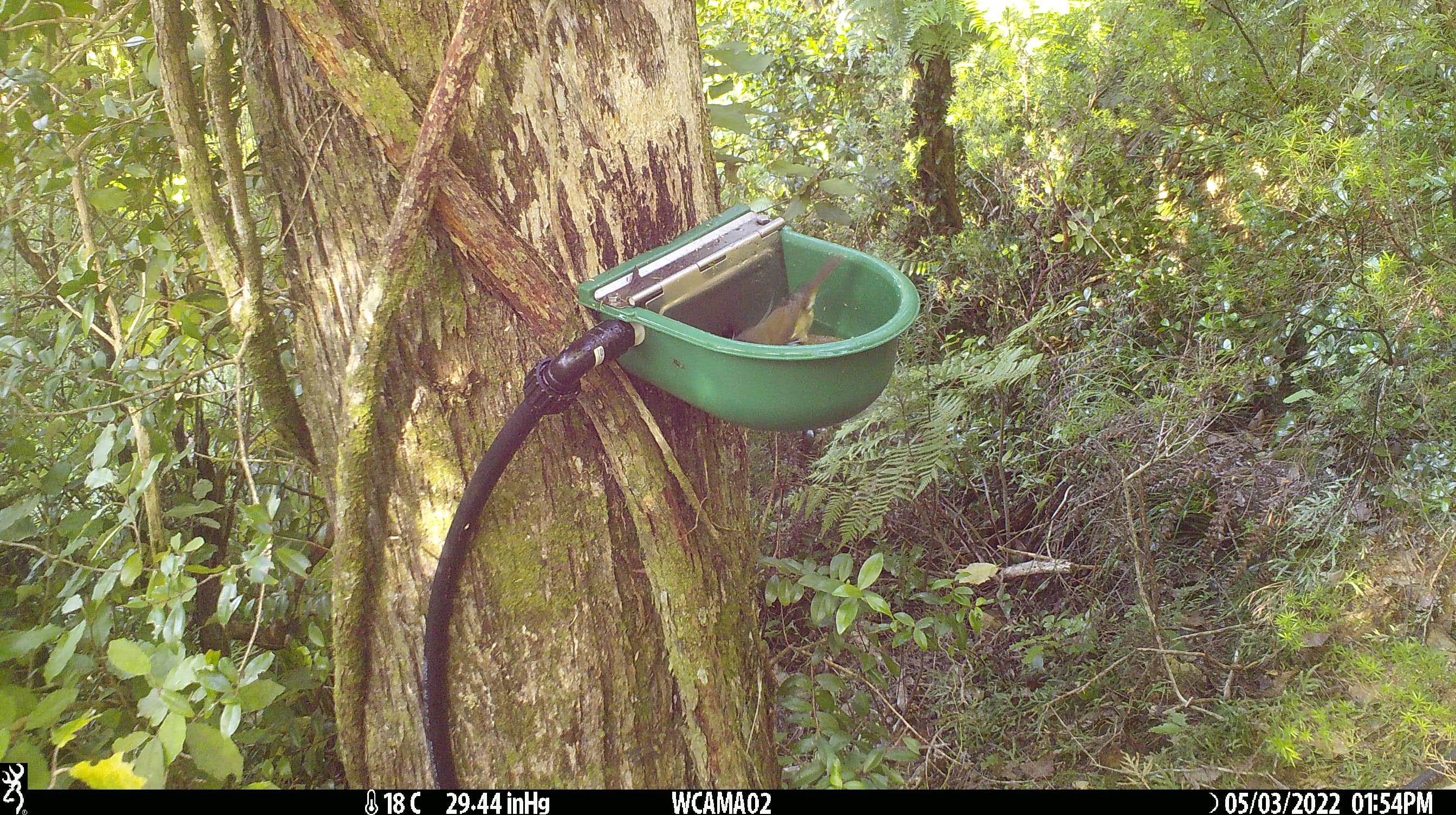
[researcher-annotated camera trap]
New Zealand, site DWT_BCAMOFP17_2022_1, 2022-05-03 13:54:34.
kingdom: Animalia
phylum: Chordata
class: Aves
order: Passeriformes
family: Meliphagidae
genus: Anthornis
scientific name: Anthornis melanura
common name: new zealand bellbird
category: bellbird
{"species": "bellbird (new zealand bellbird) (Anthornis melanura)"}